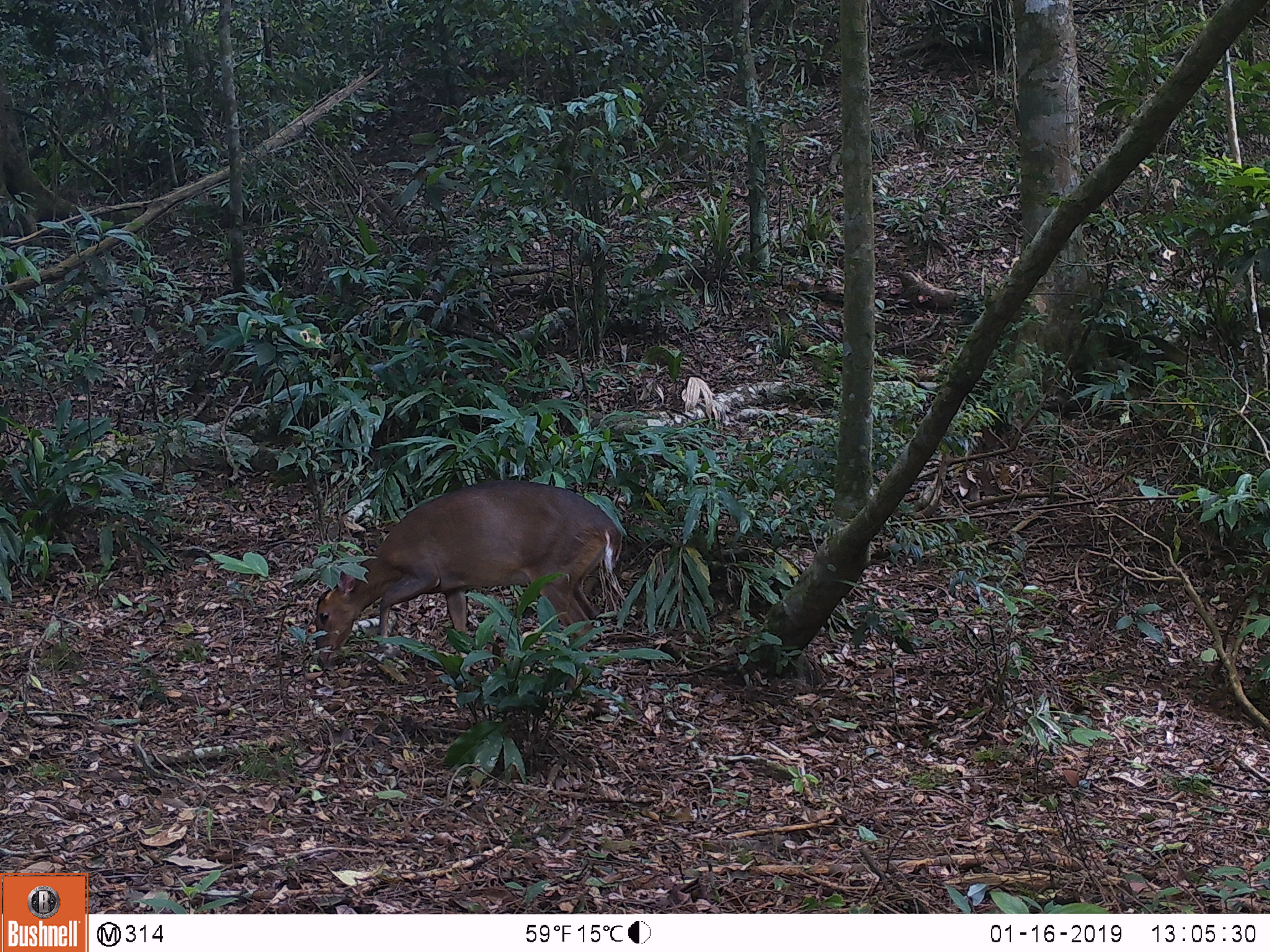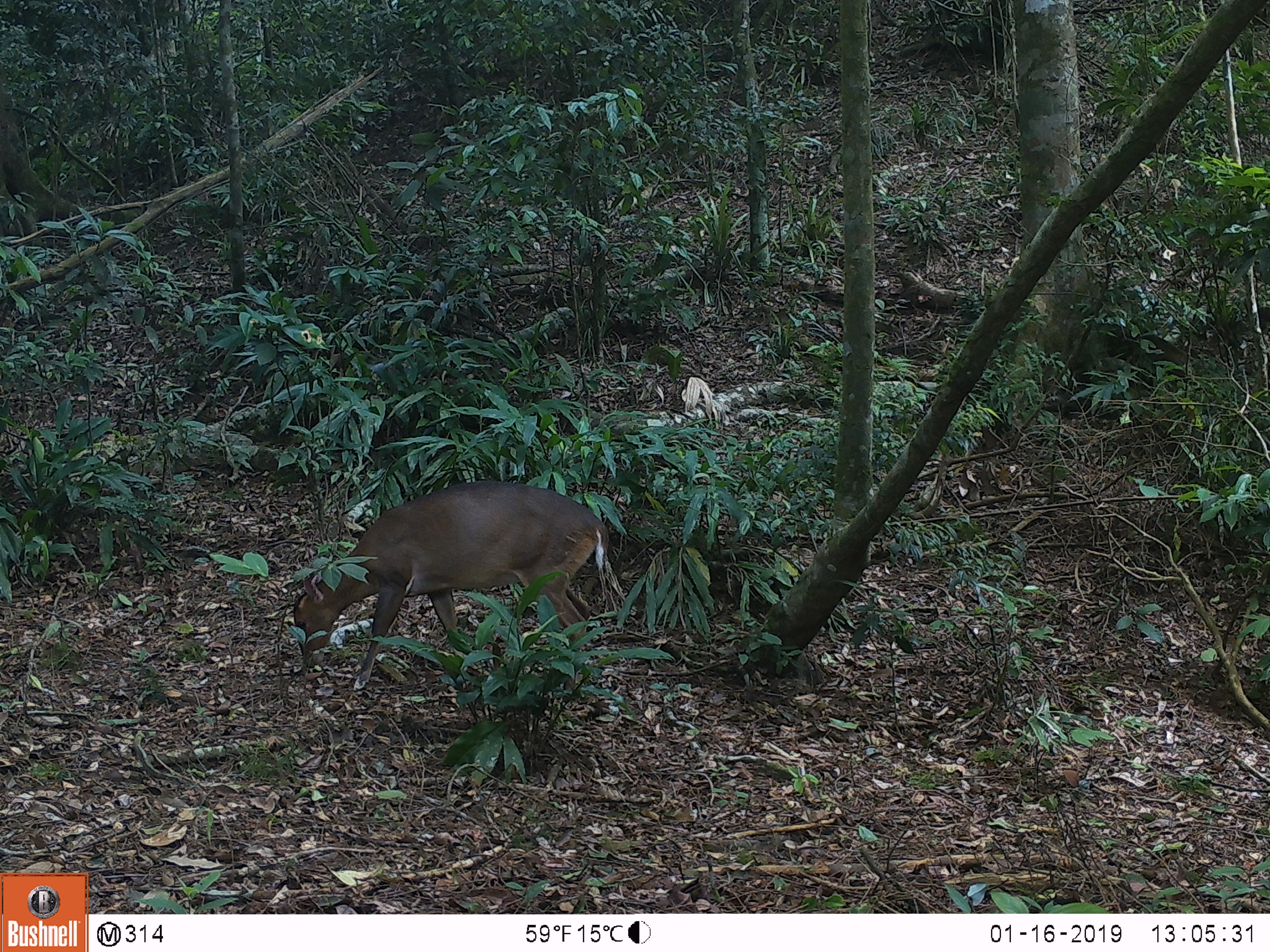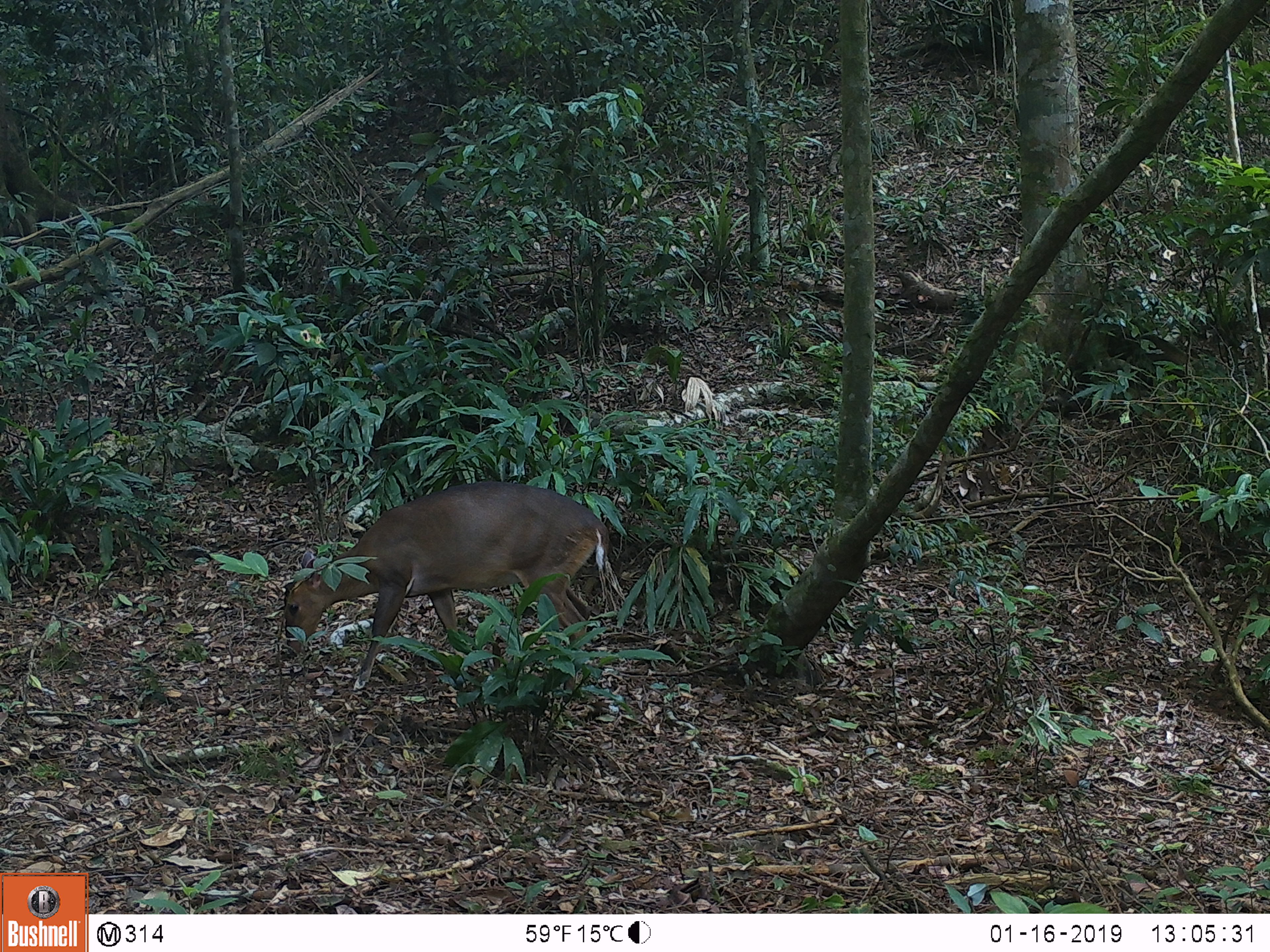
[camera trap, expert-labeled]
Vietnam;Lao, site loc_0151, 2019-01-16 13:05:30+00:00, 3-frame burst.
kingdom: Animalia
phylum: Chordata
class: Mammalia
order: Artiodactyla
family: Cervidae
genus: Muntiacus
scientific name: Muntiacus vuquangensis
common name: large-antlered muntjac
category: large antlered muntjac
Large antlered muntjac (large-antlered muntjac) (Muntiacus vuquangensis). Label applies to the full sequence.